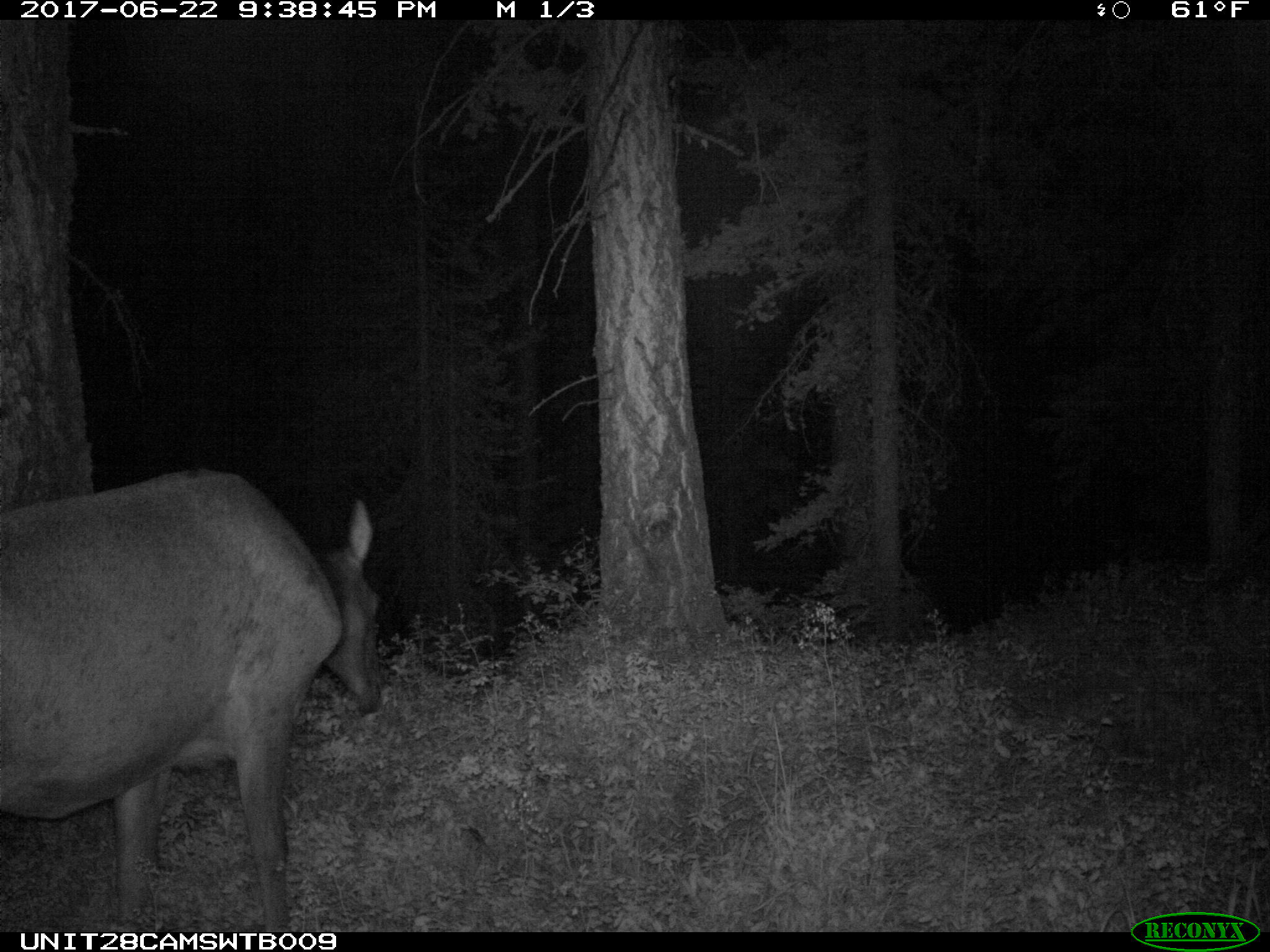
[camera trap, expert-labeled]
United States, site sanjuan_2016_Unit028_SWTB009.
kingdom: Animalia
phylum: Chordata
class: Mammalia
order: Artiodactyla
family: Cervidae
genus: Cervus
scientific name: Cervus elaphus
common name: red deer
Cervus elaphus (red deer).